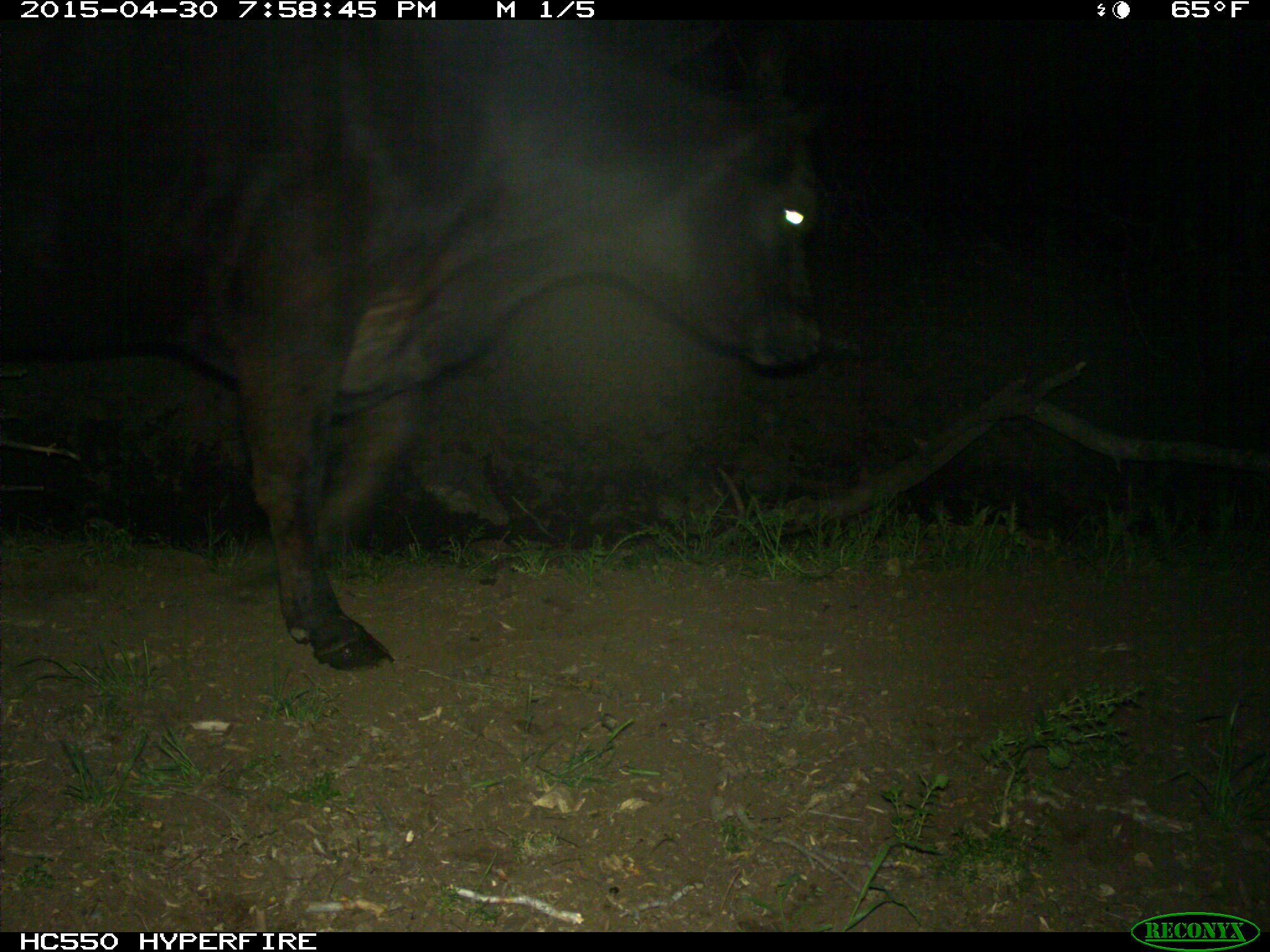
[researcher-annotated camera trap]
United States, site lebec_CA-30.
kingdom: Animalia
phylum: Chordata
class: Mammalia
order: Artiodactyla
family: Bovidae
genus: Bos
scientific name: Bos taurus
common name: domestic cow